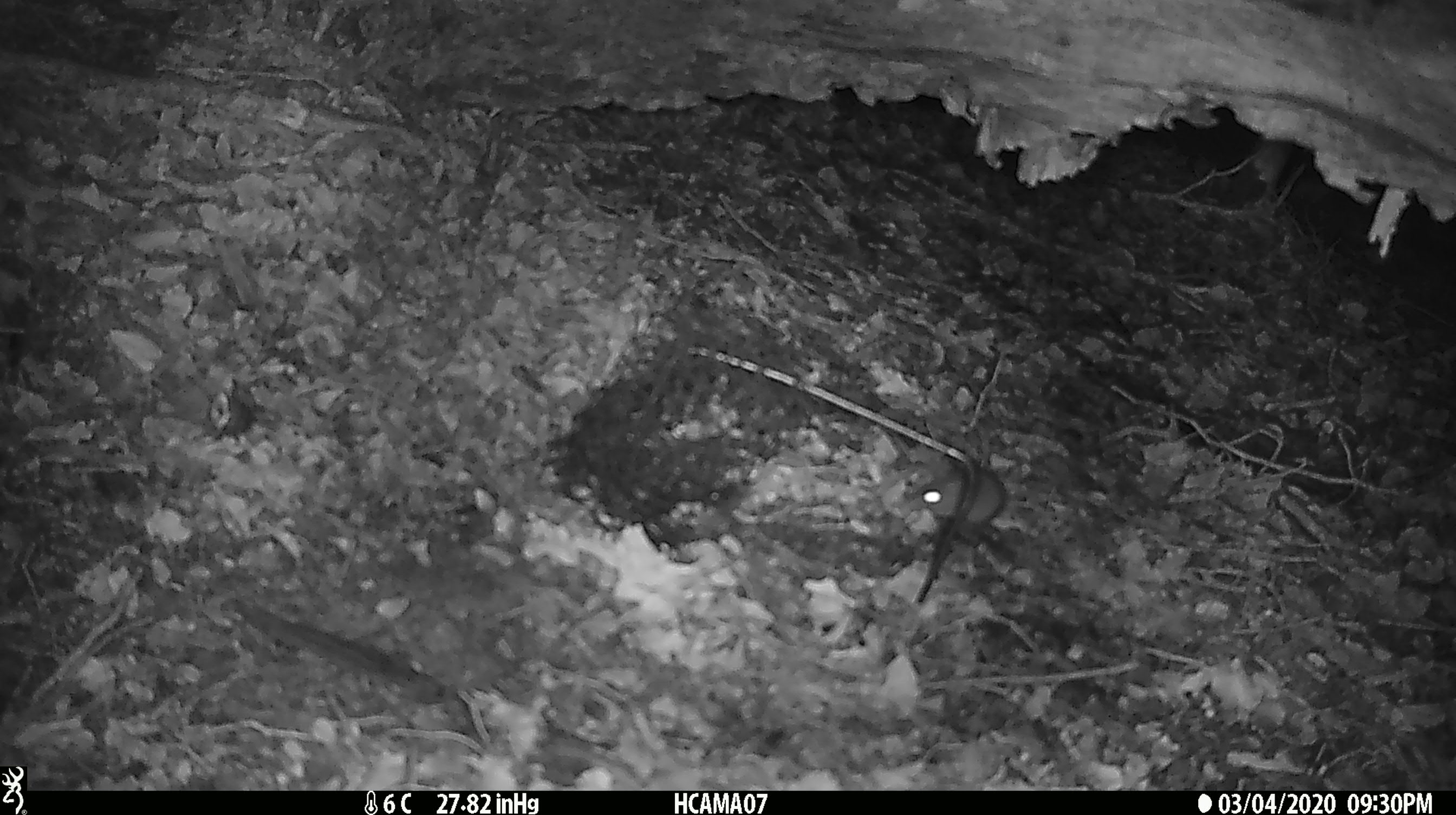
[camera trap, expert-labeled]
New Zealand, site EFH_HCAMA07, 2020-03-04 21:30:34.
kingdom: Animalia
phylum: Chordata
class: Mammalia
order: Rodentia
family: Muridae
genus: Mus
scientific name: Mus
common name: mouse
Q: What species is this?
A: Mouse (Mus).